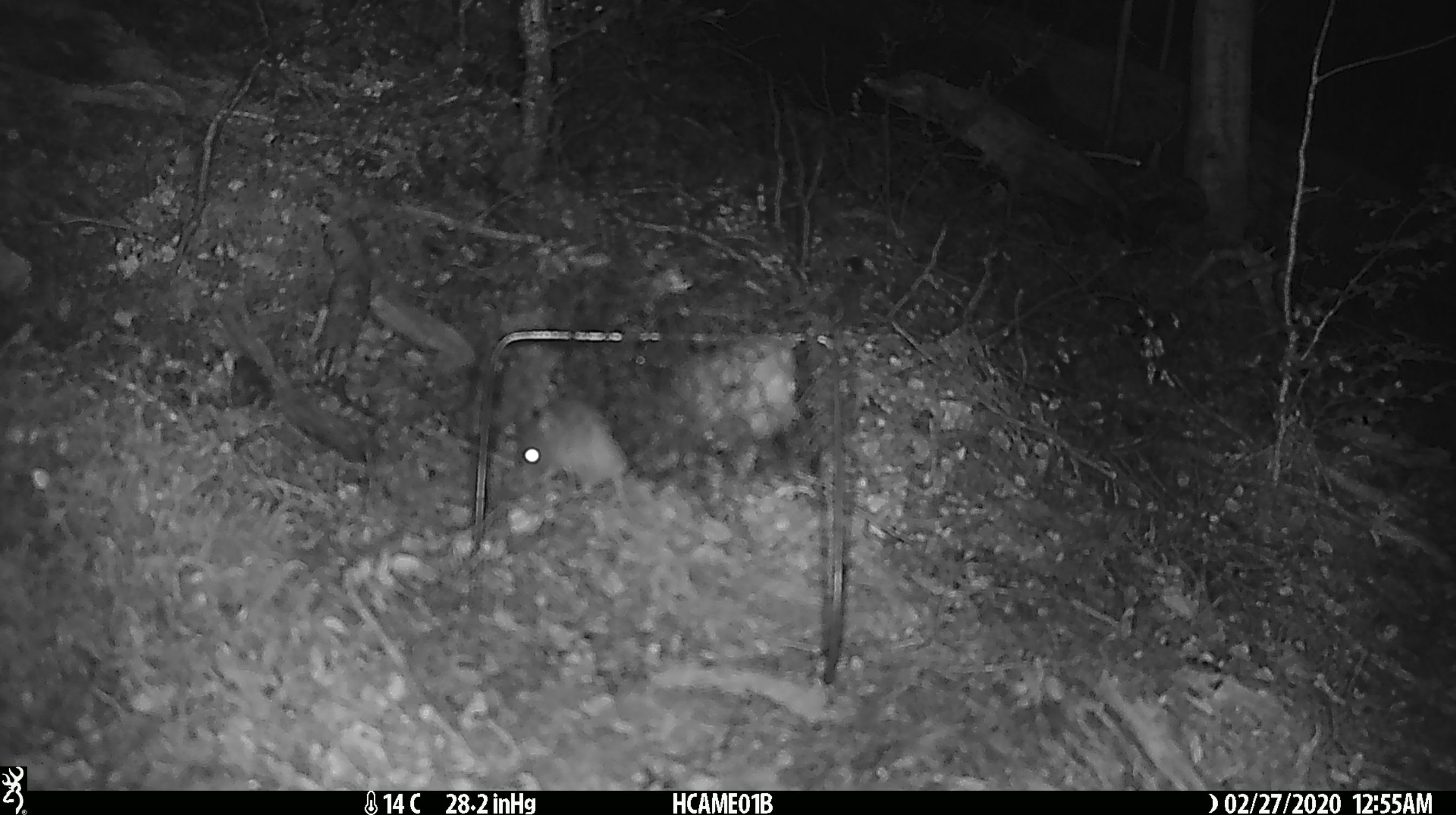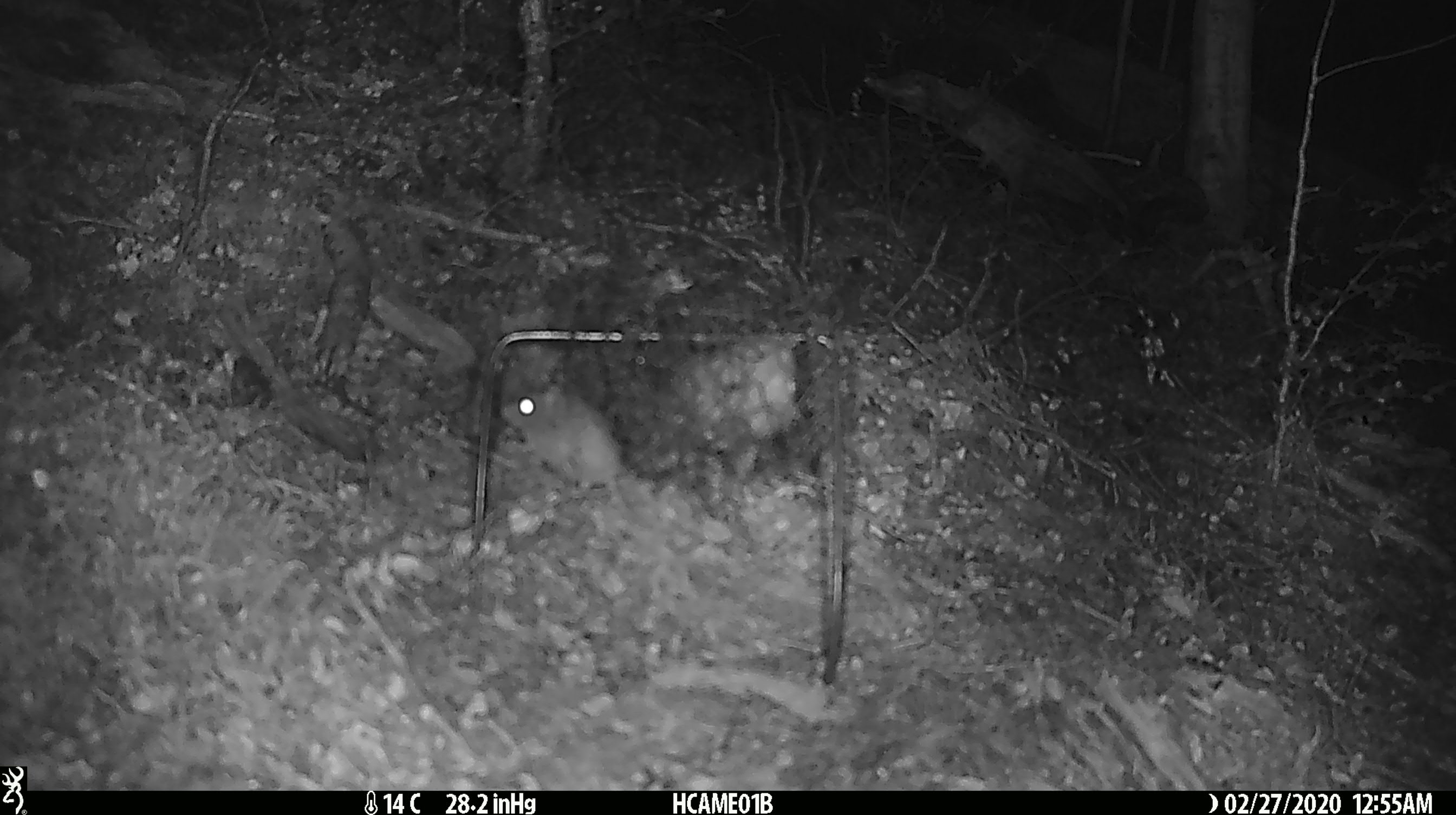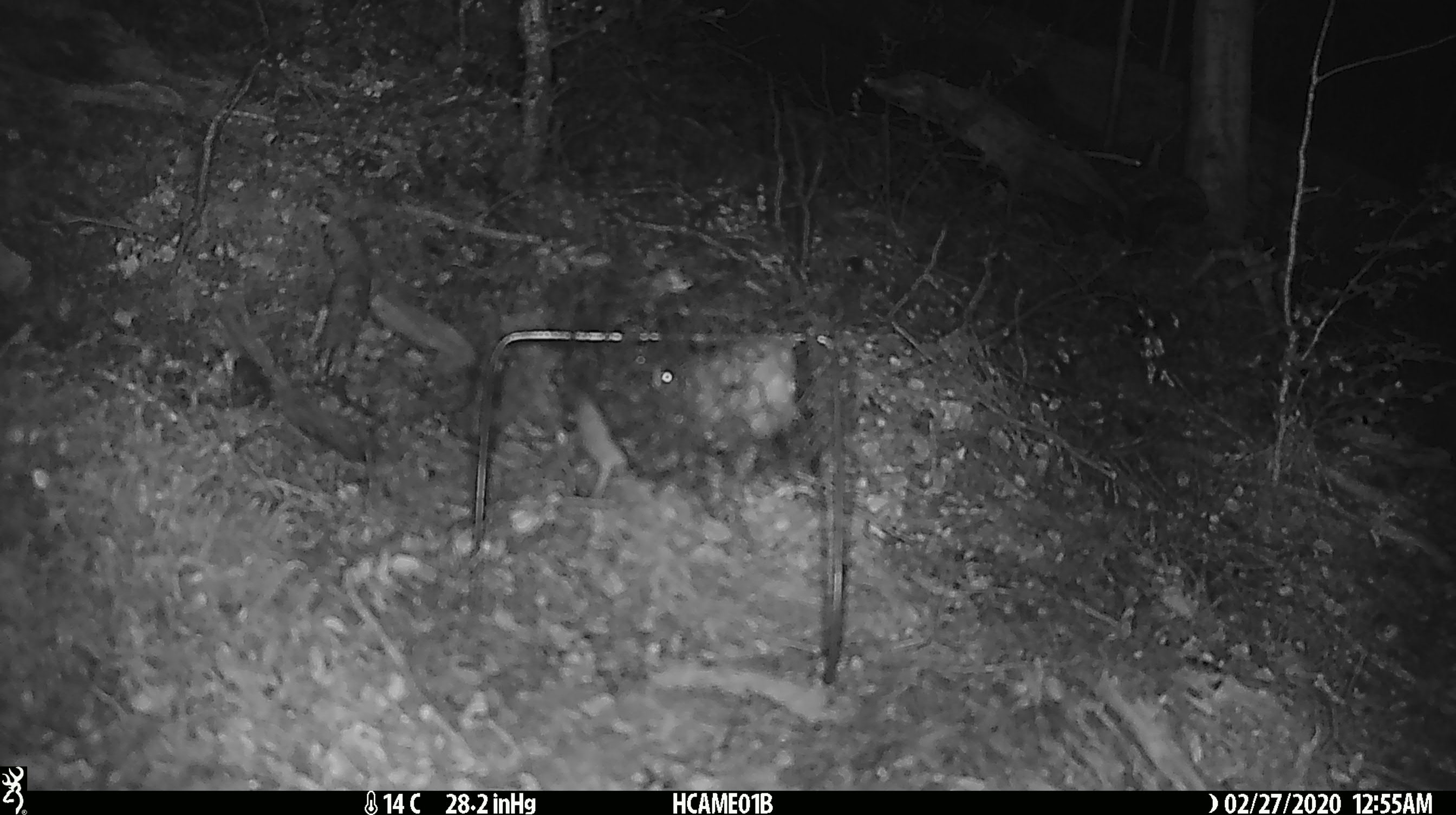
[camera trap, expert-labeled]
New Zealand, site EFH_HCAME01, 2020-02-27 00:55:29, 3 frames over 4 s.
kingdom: Animalia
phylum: Chordata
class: Mammalia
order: Rodentia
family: Muridae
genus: Mus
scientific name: Mus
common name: mouse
Mouse (Mus).